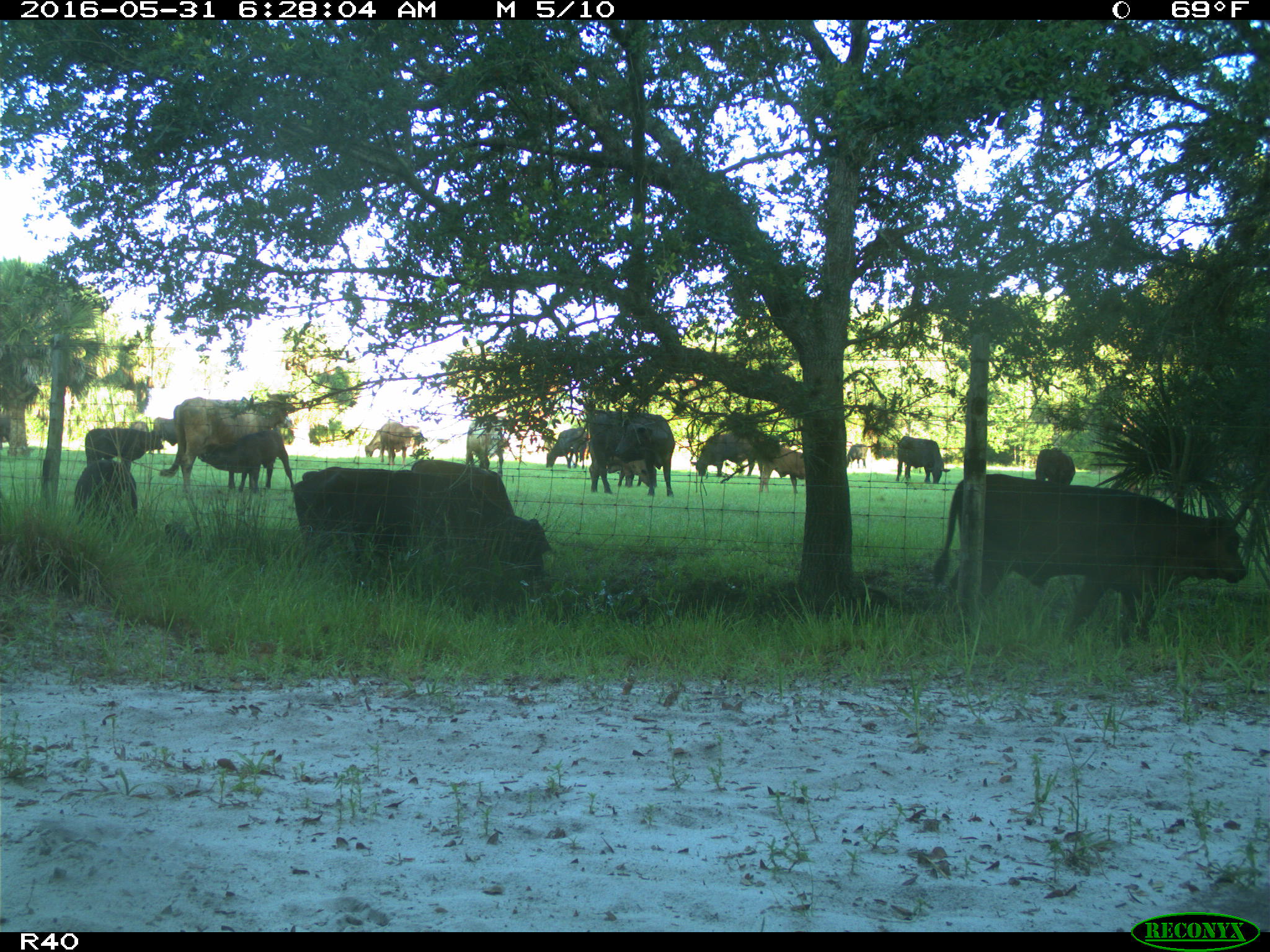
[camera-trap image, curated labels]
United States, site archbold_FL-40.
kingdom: Animalia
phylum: Chordata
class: Mammalia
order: Artiodactyla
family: Bovidae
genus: Bos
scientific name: Bos taurus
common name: domestic cow